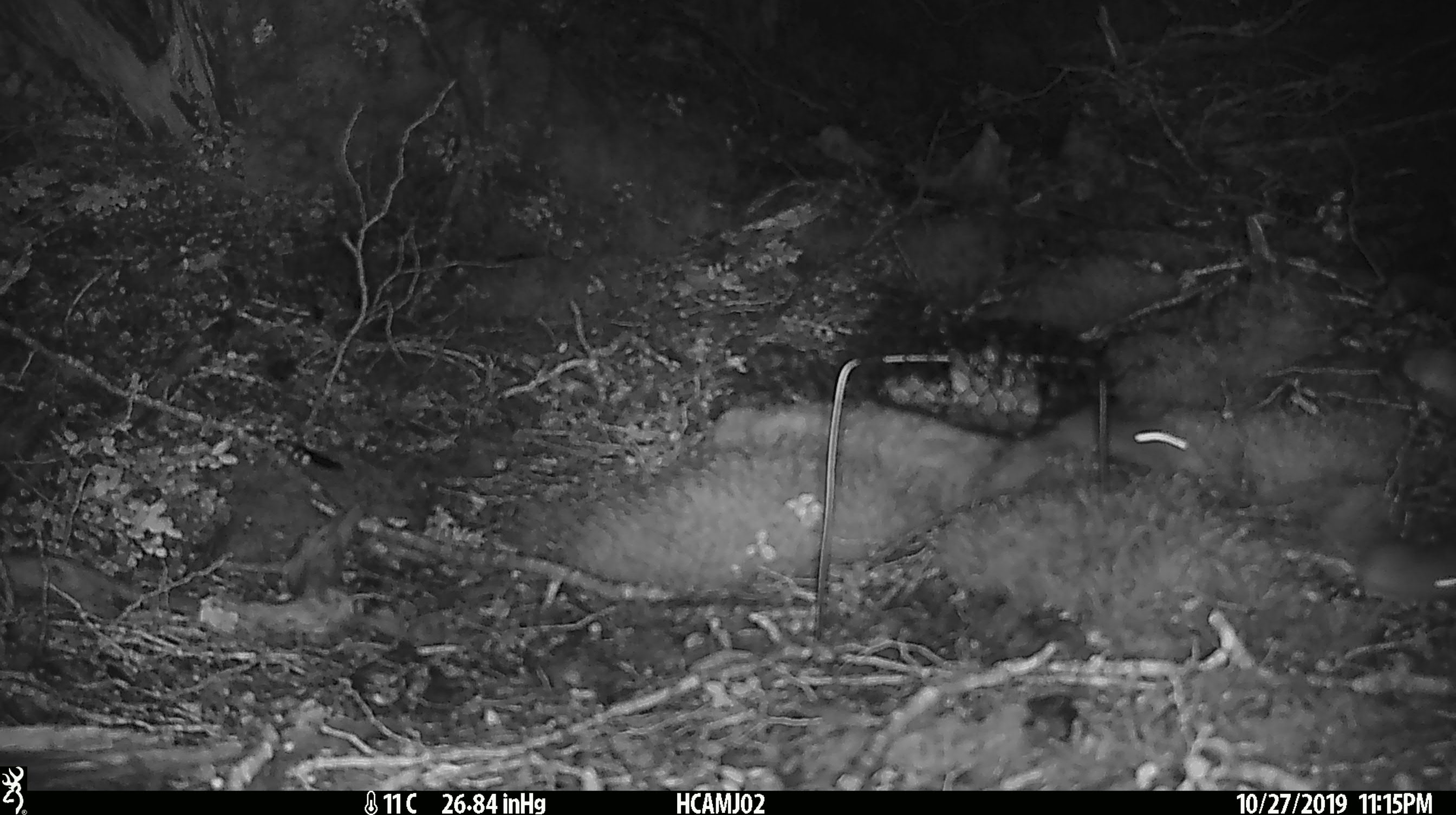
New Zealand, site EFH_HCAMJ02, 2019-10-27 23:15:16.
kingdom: Animalia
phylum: Chordata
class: Mammalia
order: Rodentia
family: Muridae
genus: Mus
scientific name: Mus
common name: mouse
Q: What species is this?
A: Mouse (Mus).